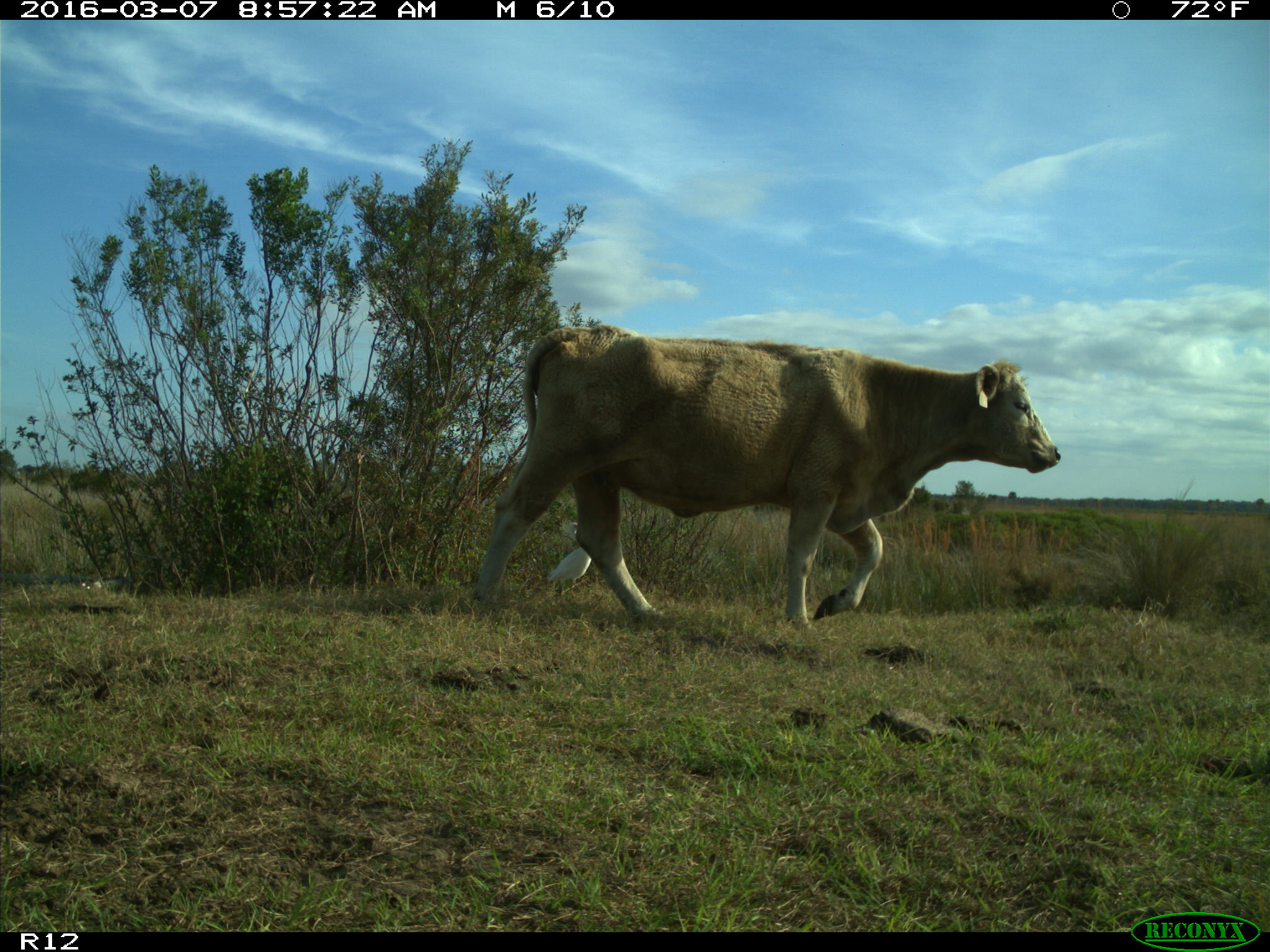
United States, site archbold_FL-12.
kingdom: Animalia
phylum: Chordata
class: Mammalia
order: Artiodactyla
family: Bovidae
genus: Bos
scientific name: Bos taurus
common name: domestic cow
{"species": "Bos taurus (domestic cow)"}